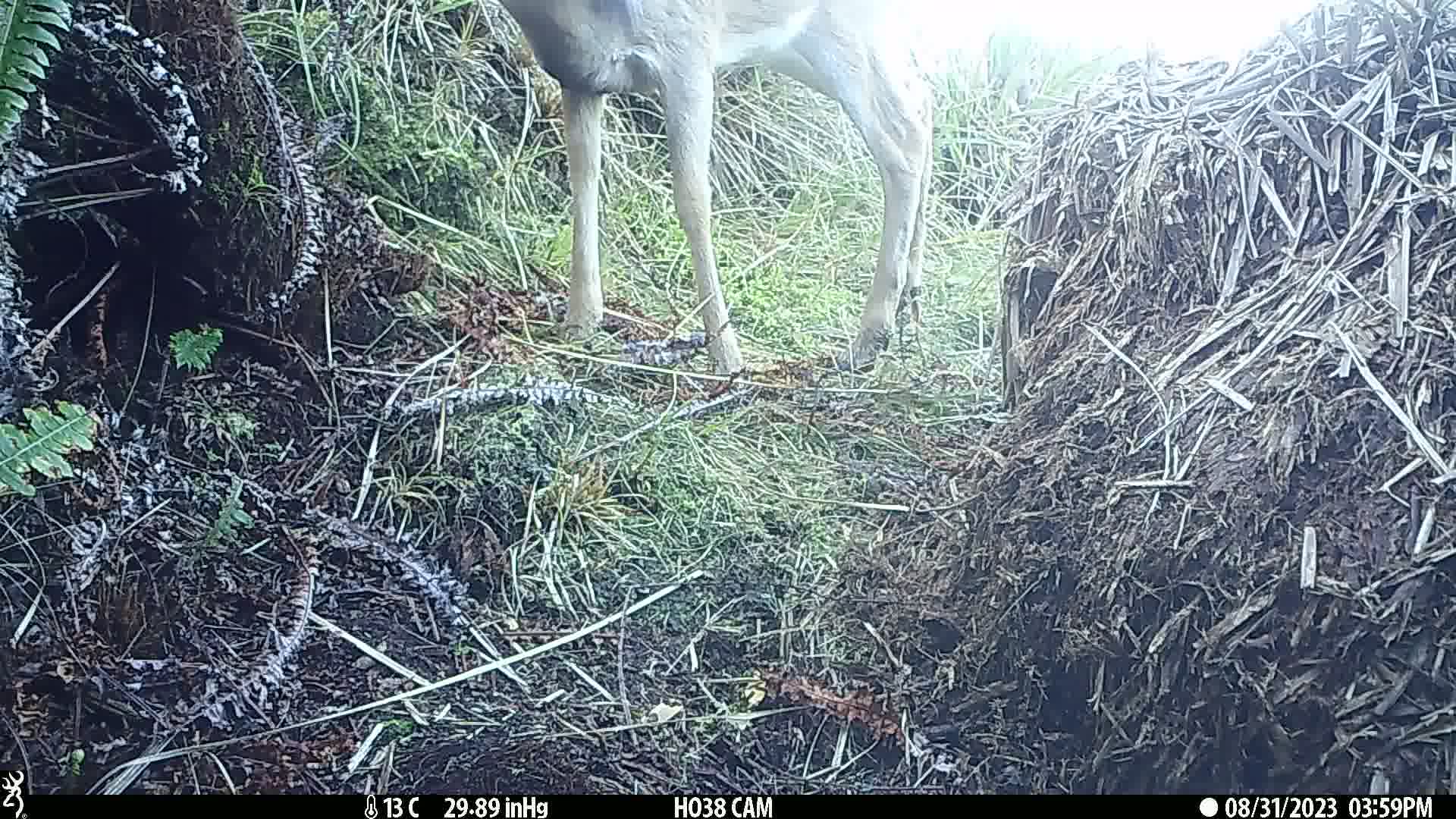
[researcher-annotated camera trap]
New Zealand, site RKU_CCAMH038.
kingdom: Animalia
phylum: Chordata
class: Mammalia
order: Artiodactyla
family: Cervidae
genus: Odocoileus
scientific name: Odocoileus virginianus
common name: white-tailed deer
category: white tailed deer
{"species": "white tailed deer (white-tailed deer) (Odocoileus virginianus)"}